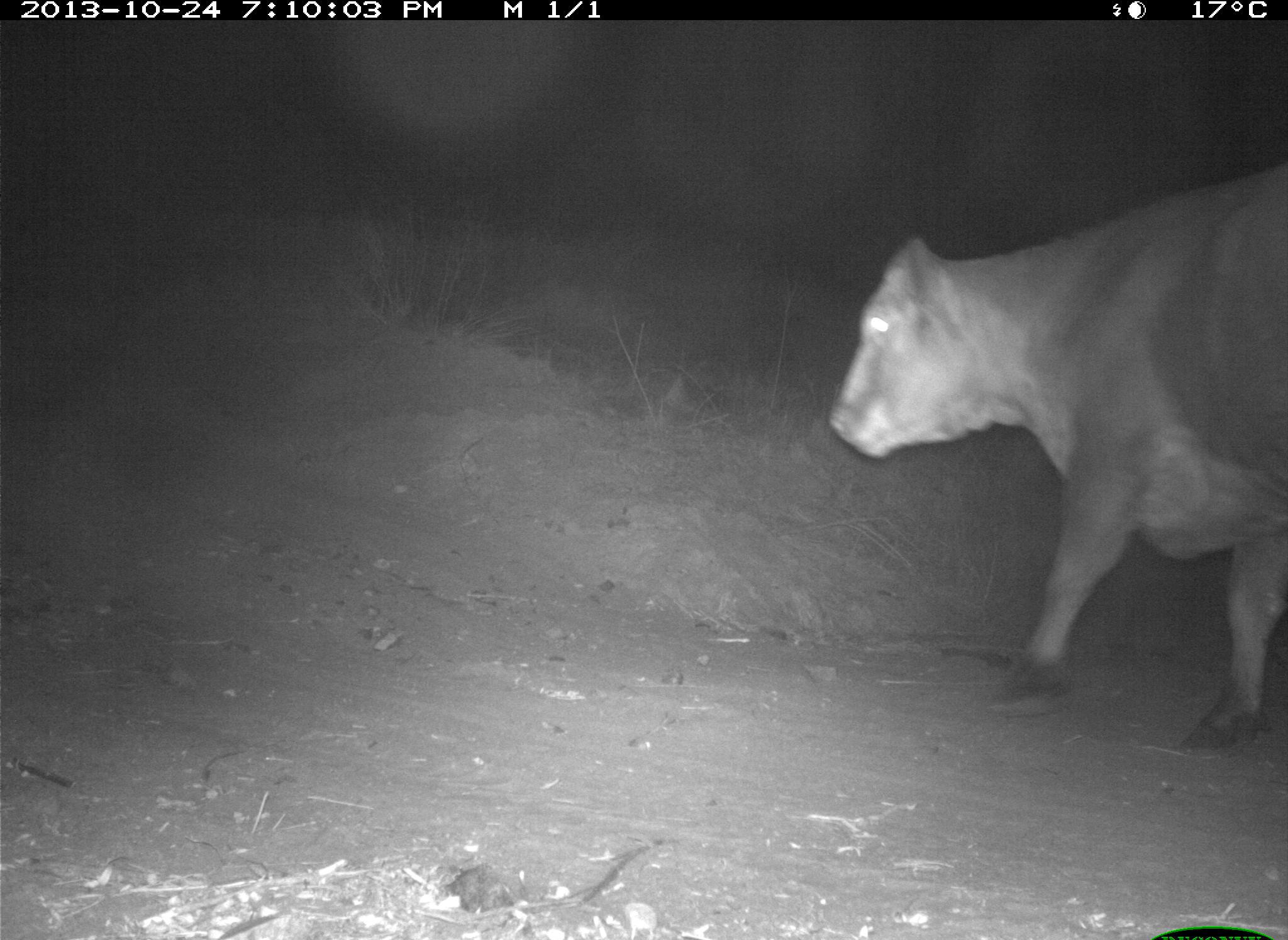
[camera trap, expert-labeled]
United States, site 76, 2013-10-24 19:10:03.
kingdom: Animalia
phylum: Chordata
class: Mammalia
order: Artiodactyla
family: Bovidae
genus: Bos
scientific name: Bos taurus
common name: cow